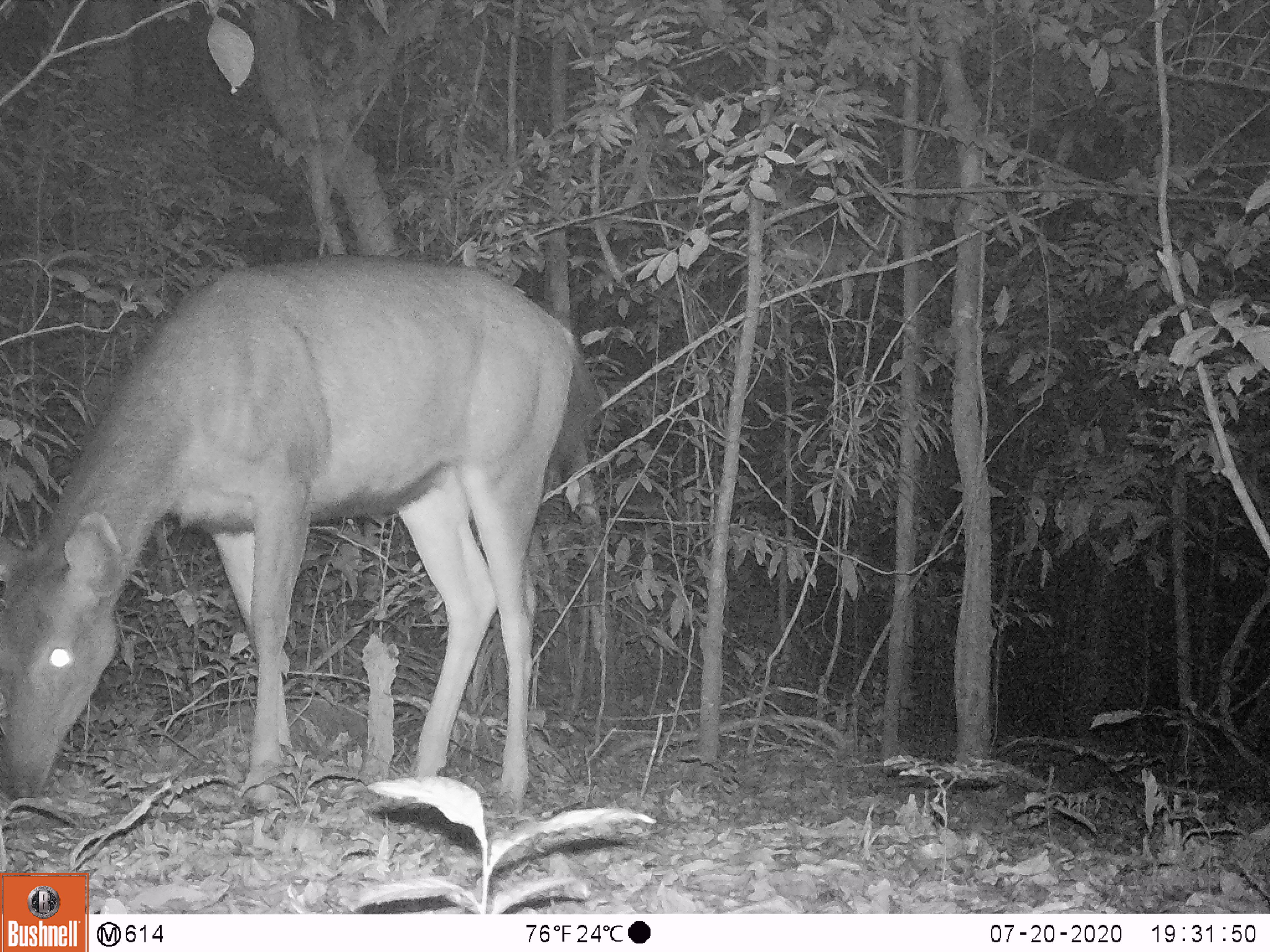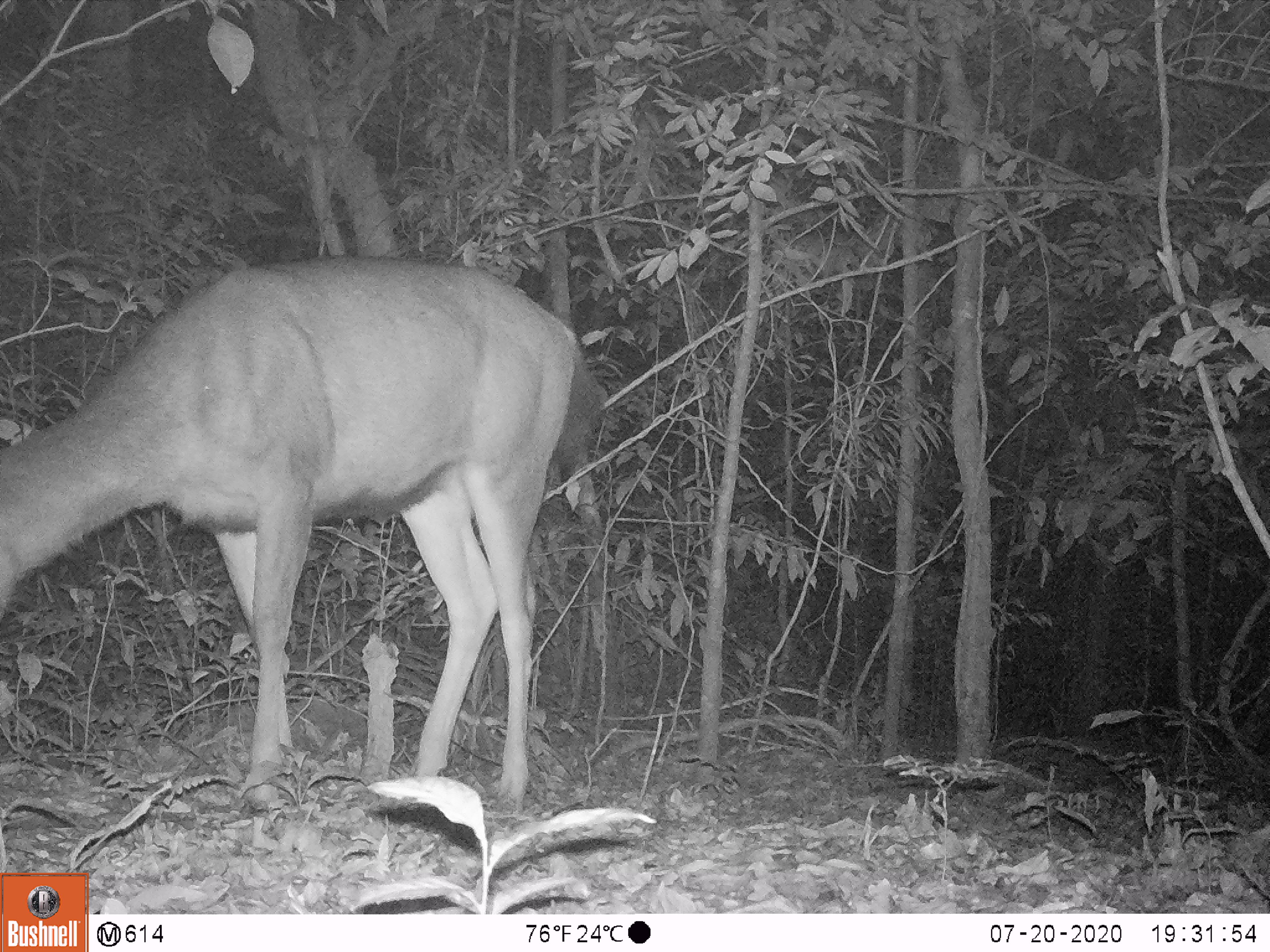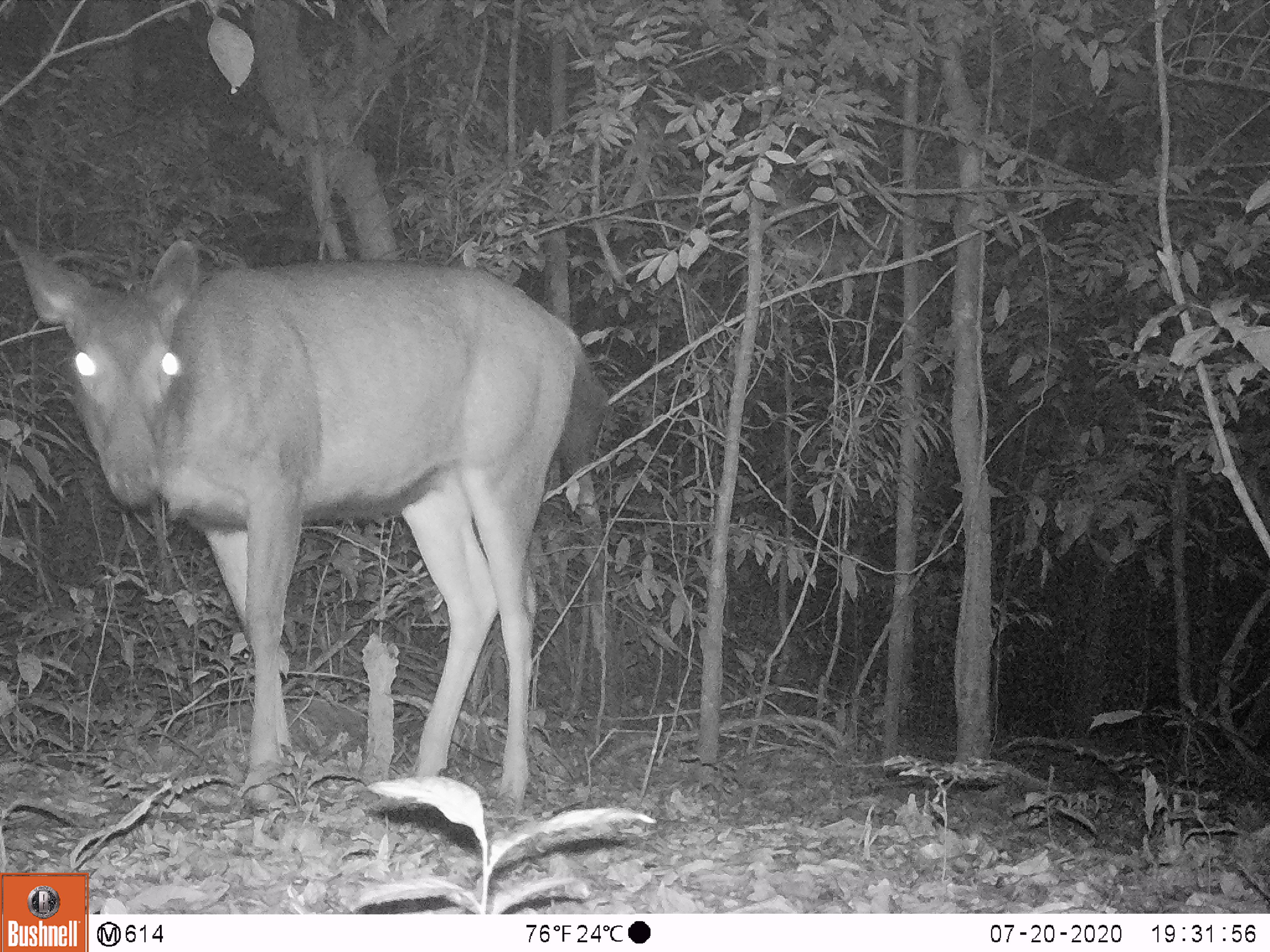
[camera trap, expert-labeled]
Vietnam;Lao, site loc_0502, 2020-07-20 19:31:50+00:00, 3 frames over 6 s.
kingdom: Animalia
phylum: Chordata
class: Mammalia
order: Artiodactyla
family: Cervidae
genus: Rusa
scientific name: Rusa unicolor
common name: sambar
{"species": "sambar (Rusa unicolor)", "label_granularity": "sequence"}